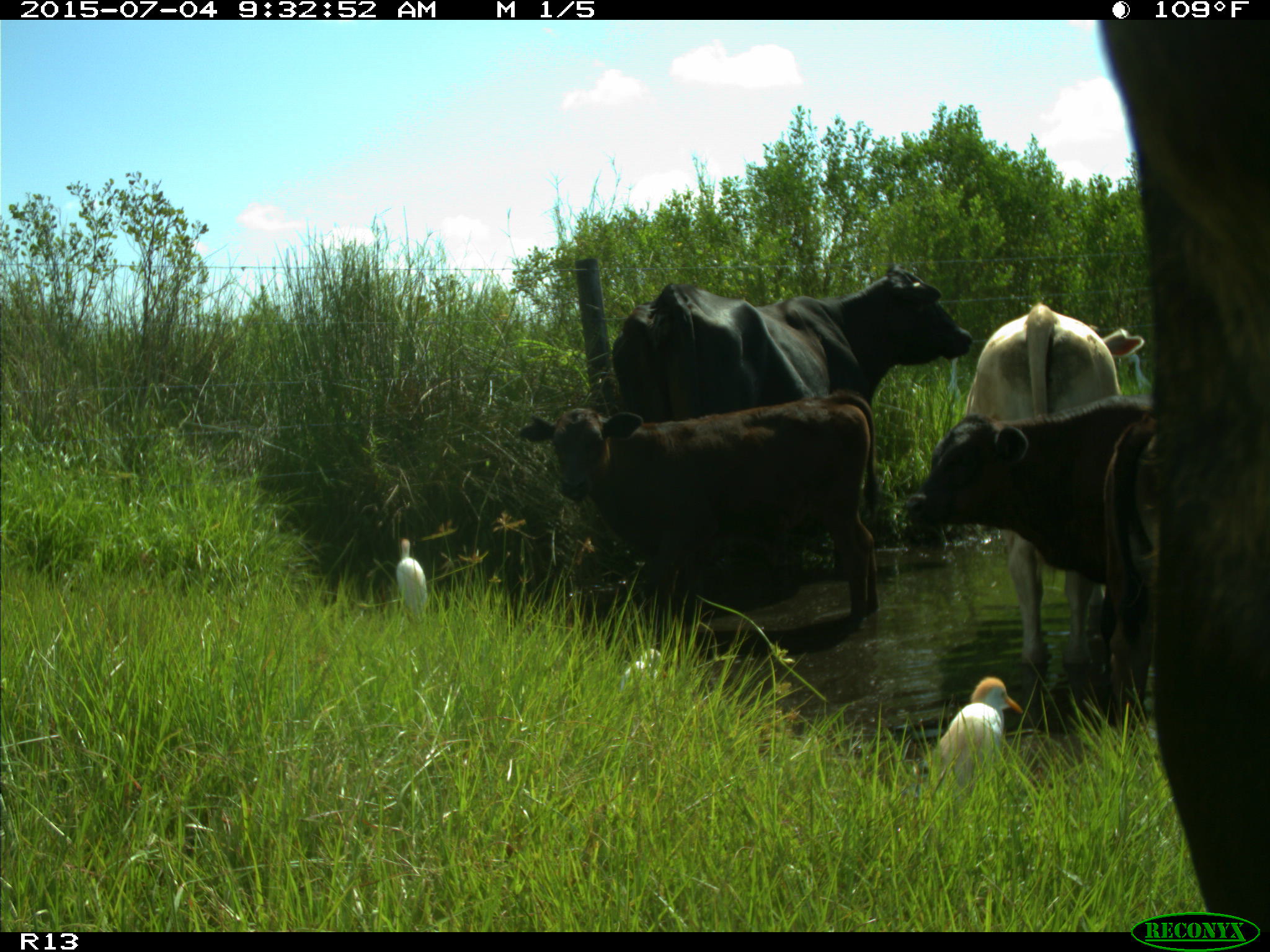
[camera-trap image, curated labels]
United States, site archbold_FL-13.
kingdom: Animalia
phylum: Chordata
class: Mammalia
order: Artiodactyla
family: Bovidae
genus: Bos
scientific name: Bos taurus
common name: domestic cow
Bos taurus (domestic cow).